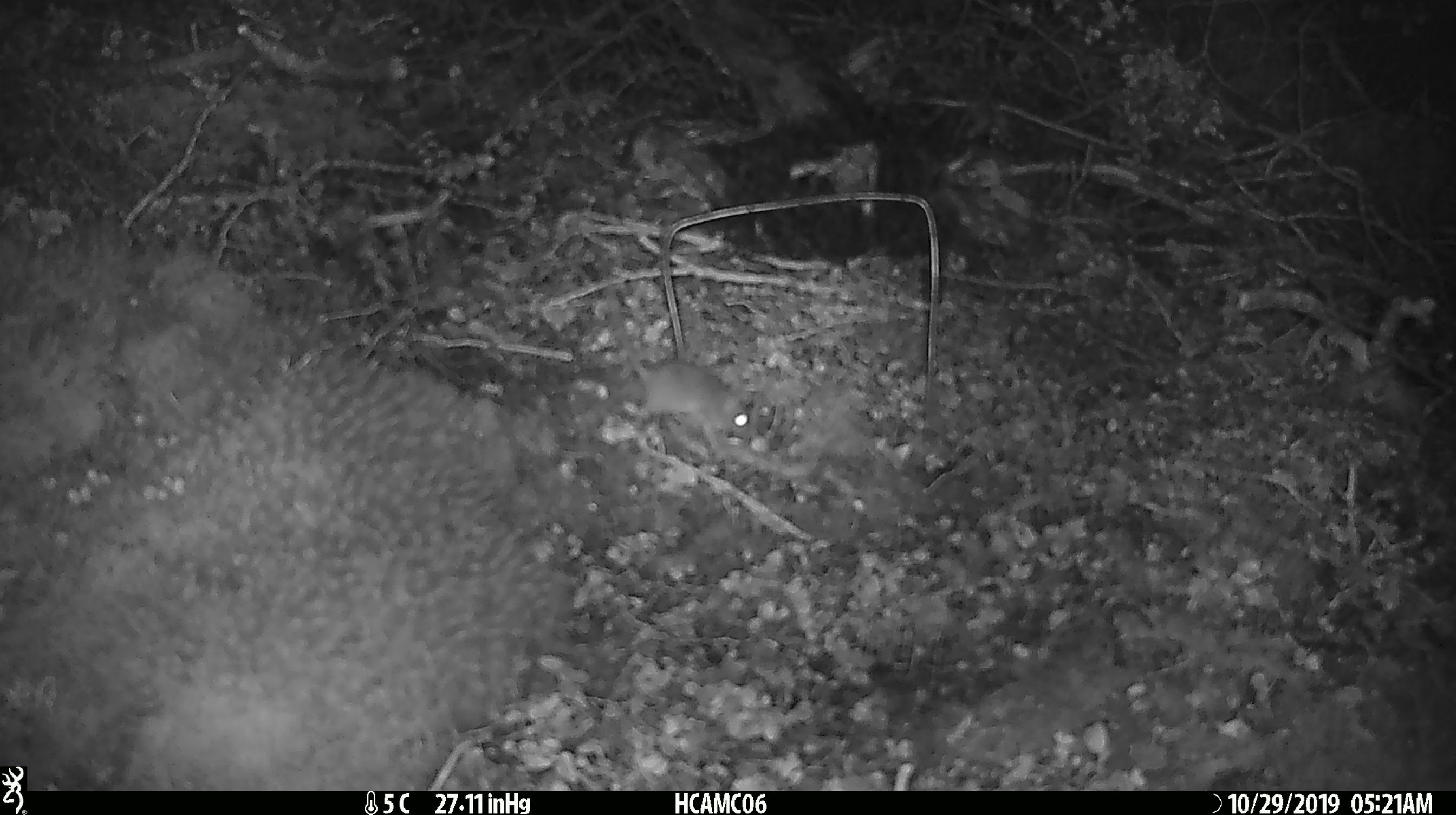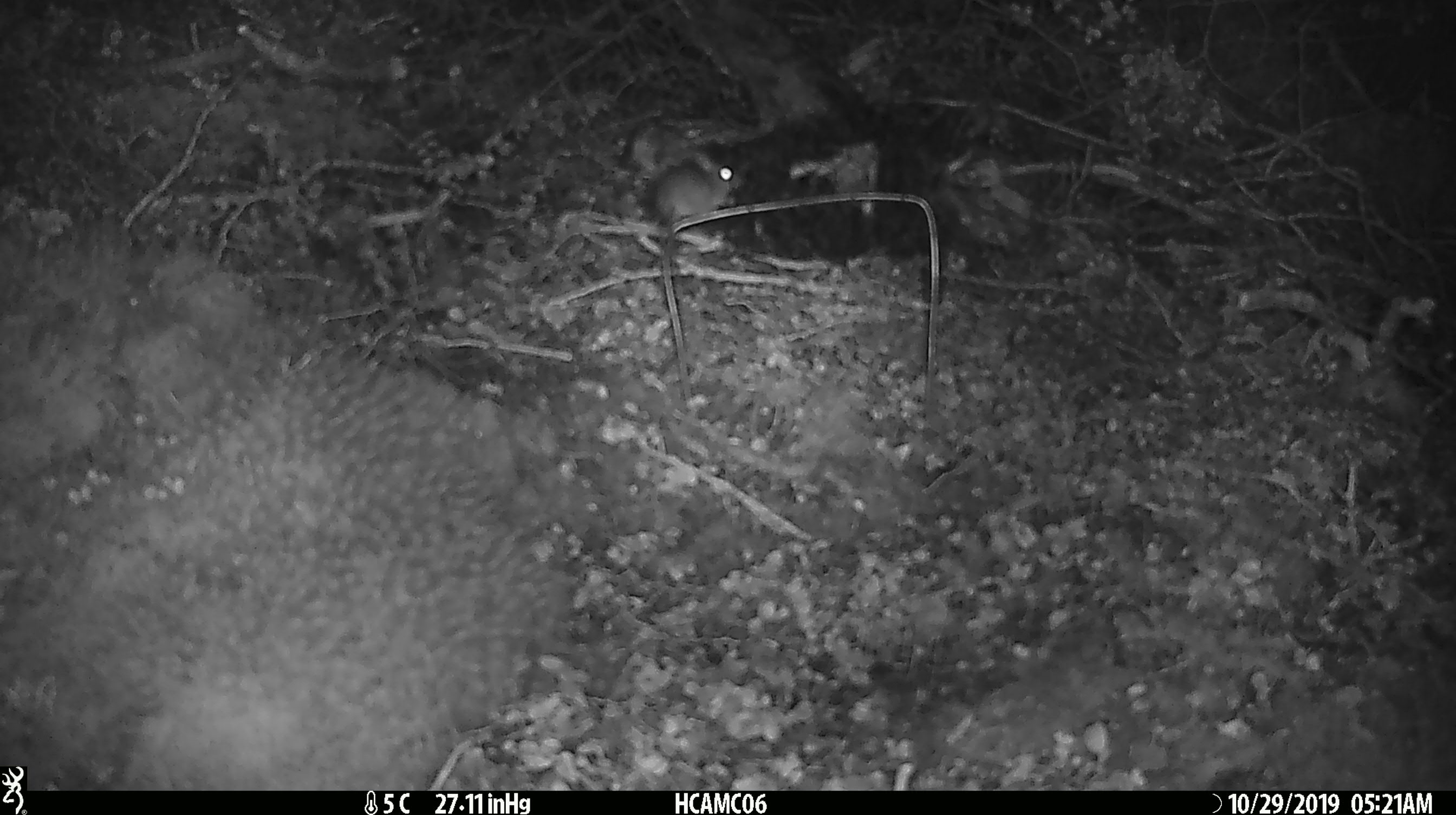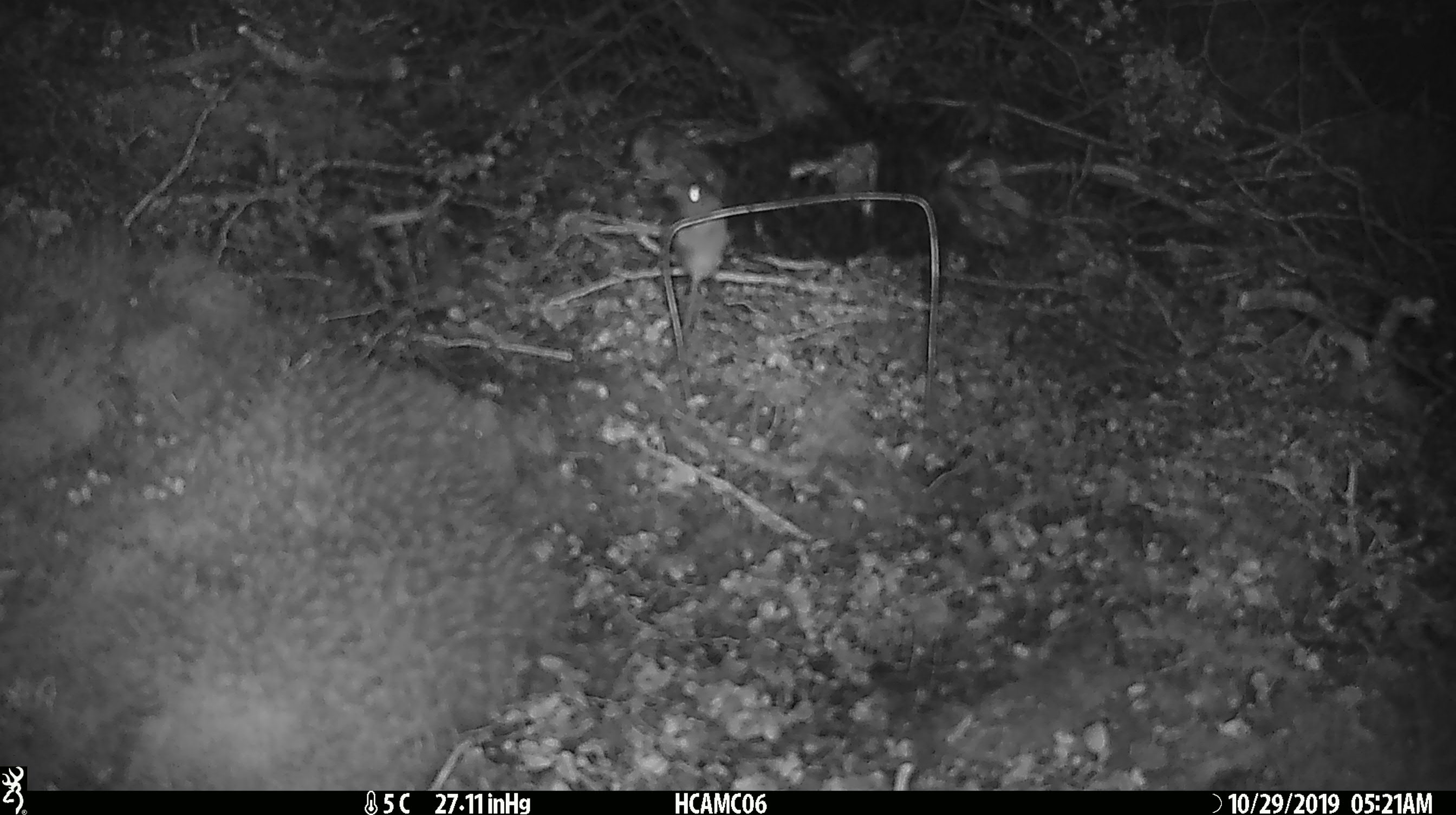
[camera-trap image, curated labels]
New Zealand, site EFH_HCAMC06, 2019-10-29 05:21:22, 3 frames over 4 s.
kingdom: Animalia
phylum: Chordata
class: Mammalia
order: Rodentia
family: Muridae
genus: Mus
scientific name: Mus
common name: mouse